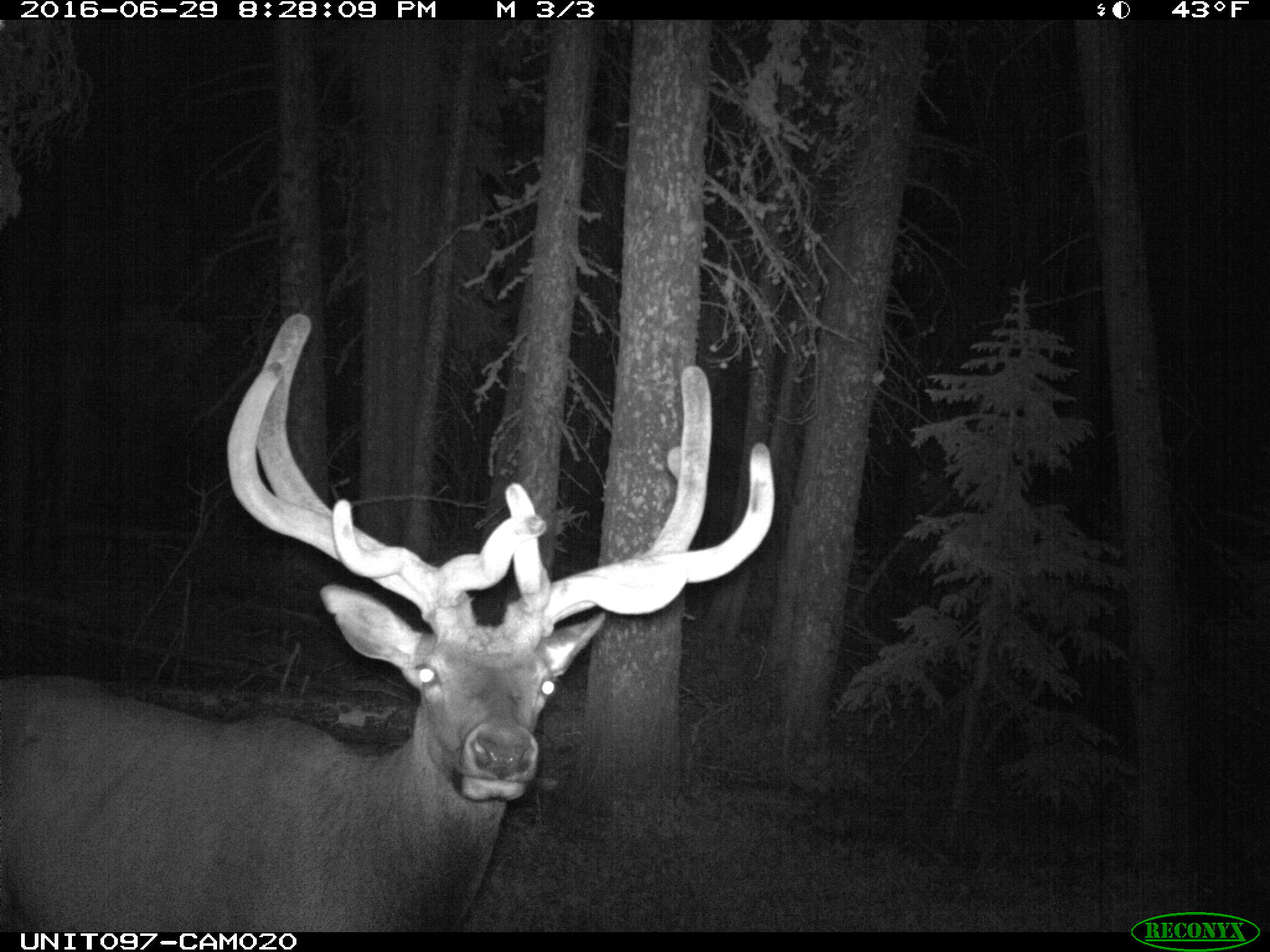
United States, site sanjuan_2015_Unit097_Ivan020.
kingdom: Animalia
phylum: Chordata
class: Mammalia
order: Artiodactyla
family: Cervidae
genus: Cervus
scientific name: Cervus elaphus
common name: red deer